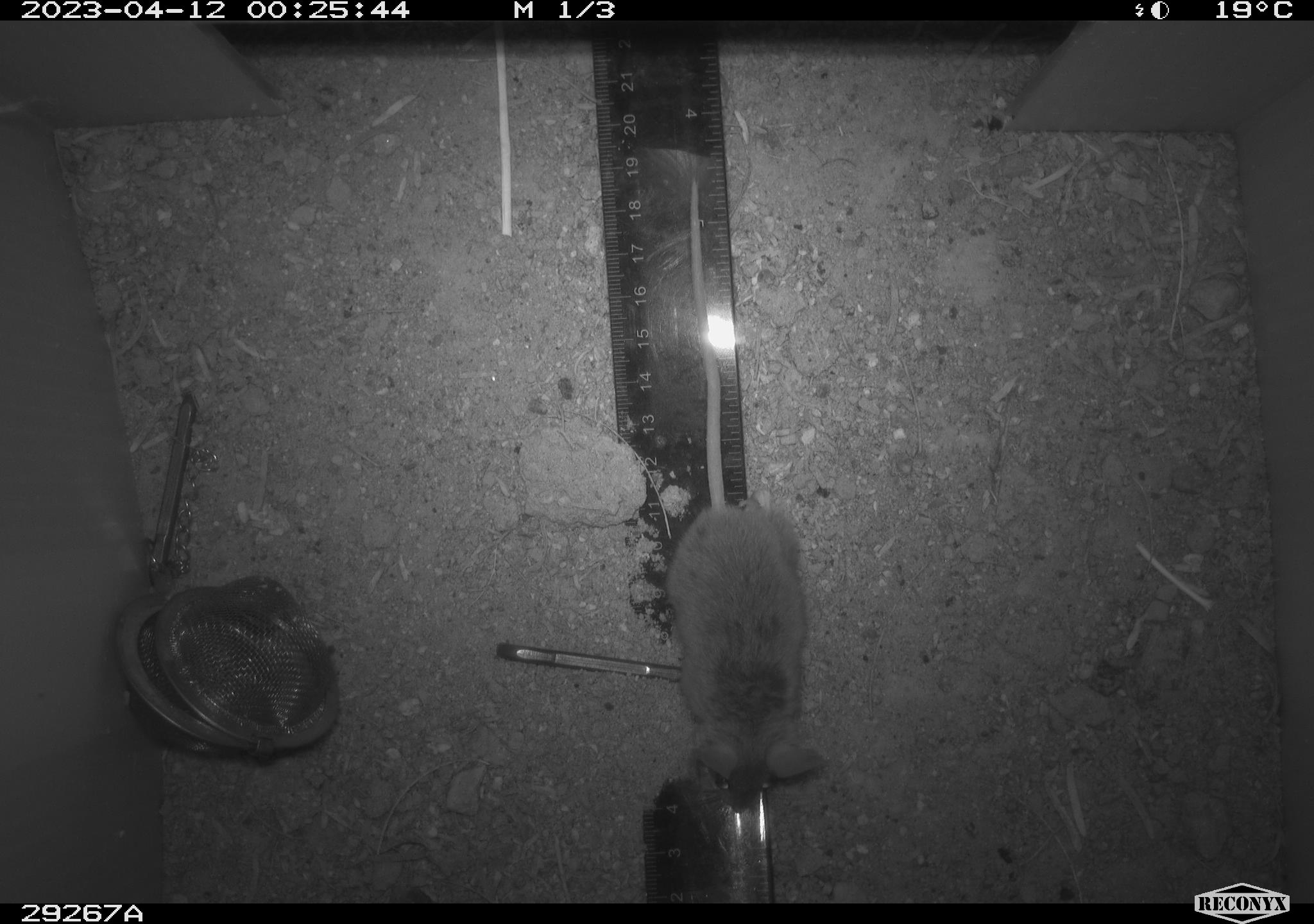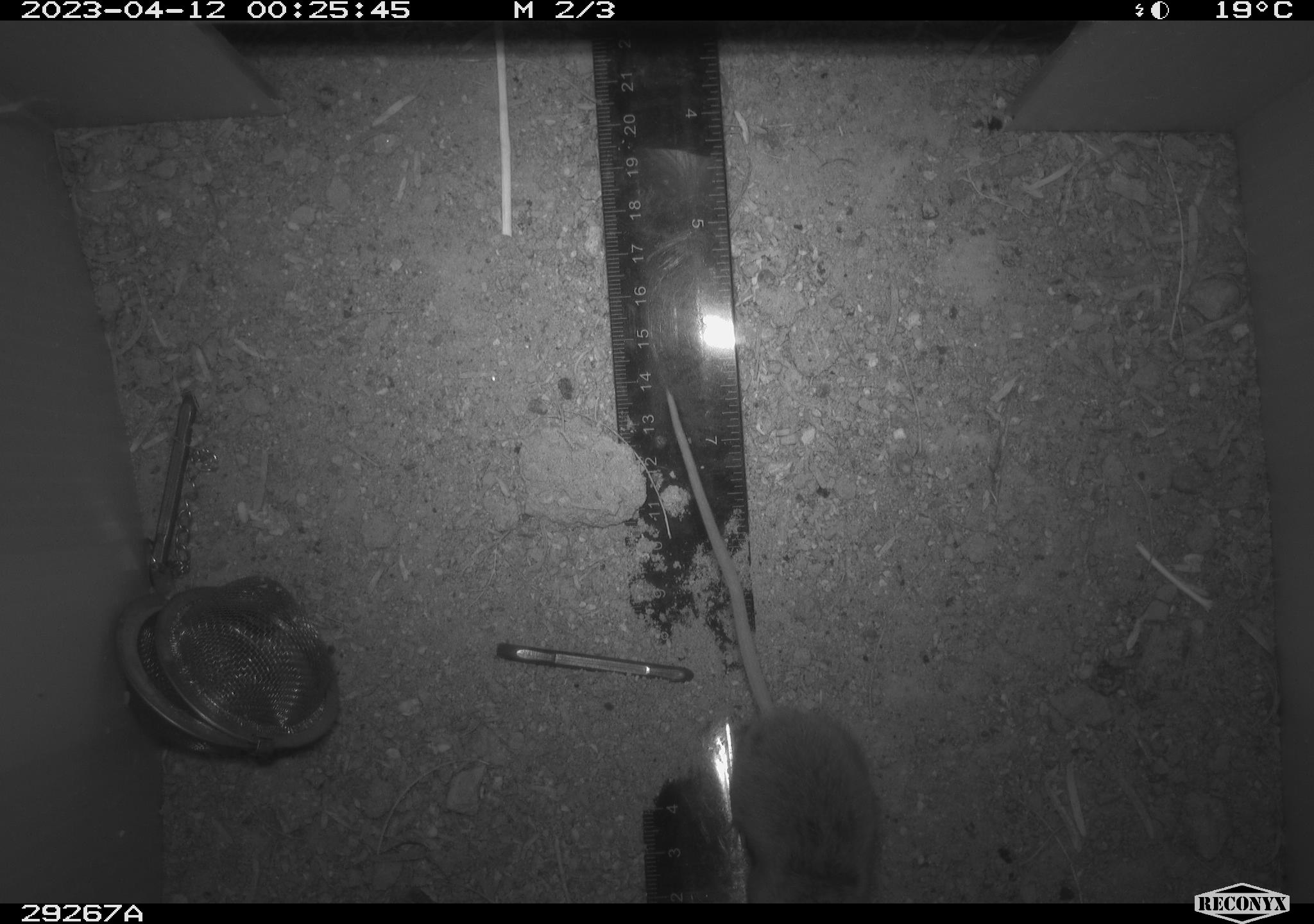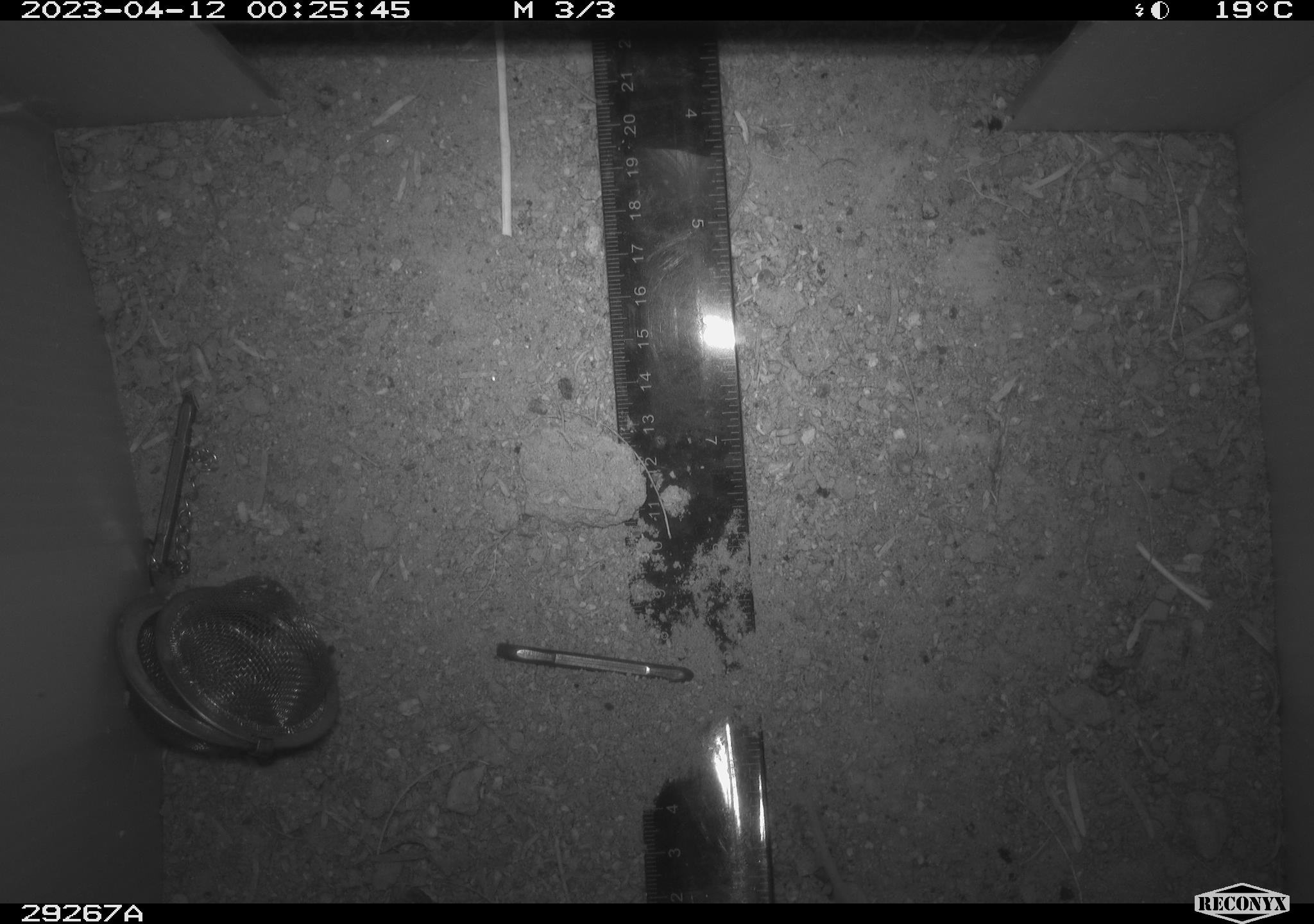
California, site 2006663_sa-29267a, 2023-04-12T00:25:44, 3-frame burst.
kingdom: Animalia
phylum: Chordata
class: Mammalia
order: Rodentia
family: Cricetidae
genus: Peromyscus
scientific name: Peromyscus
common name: deer mice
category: peromyscus species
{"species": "peromyscus species (deer mice) (Peromyscus)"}